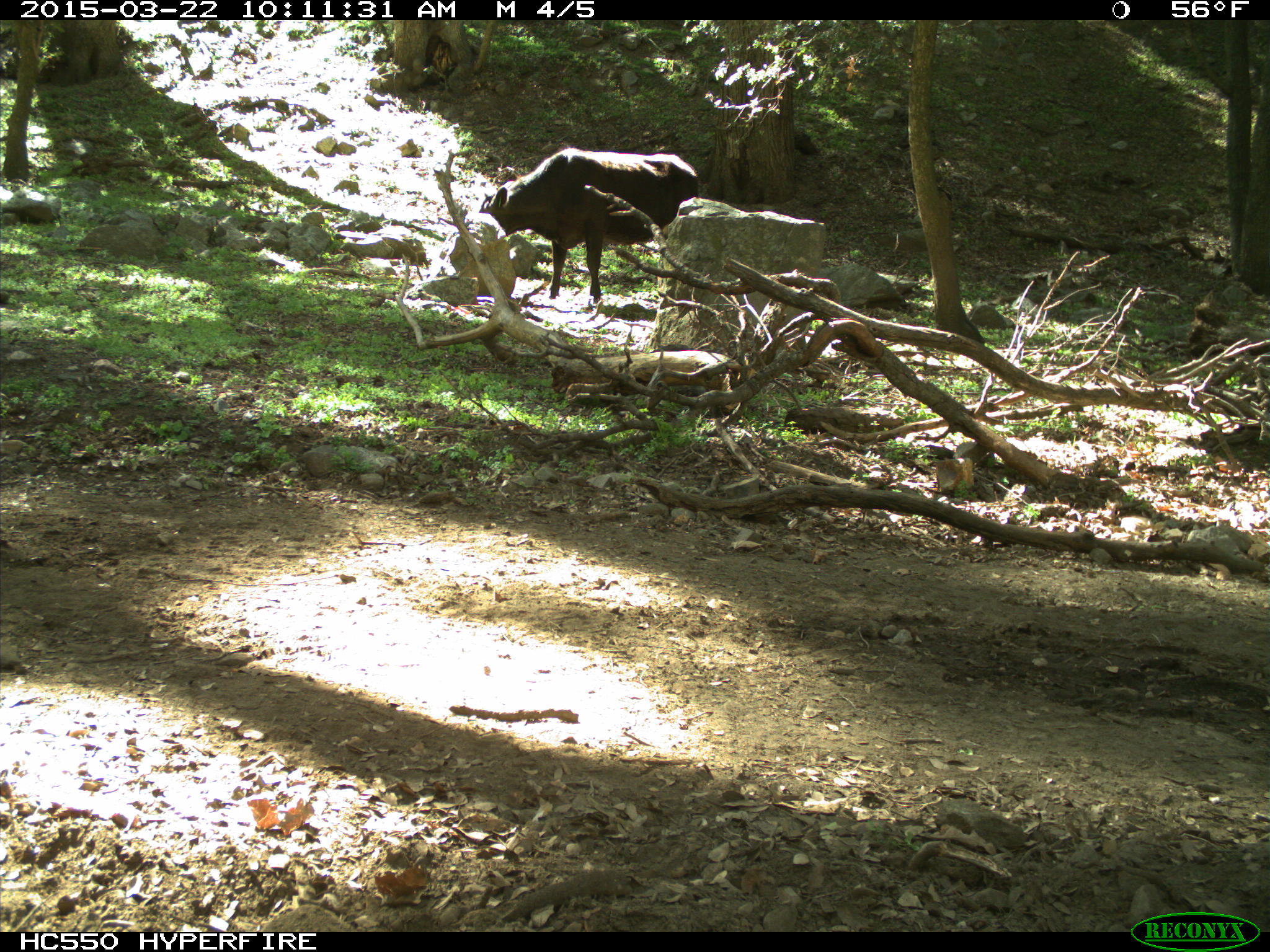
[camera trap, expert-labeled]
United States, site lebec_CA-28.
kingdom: Animalia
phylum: Chordata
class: Mammalia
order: Artiodactyla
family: Bovidae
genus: Bos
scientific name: Bos taurus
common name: domestic cow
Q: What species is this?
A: Bos taurus (domestic cow).